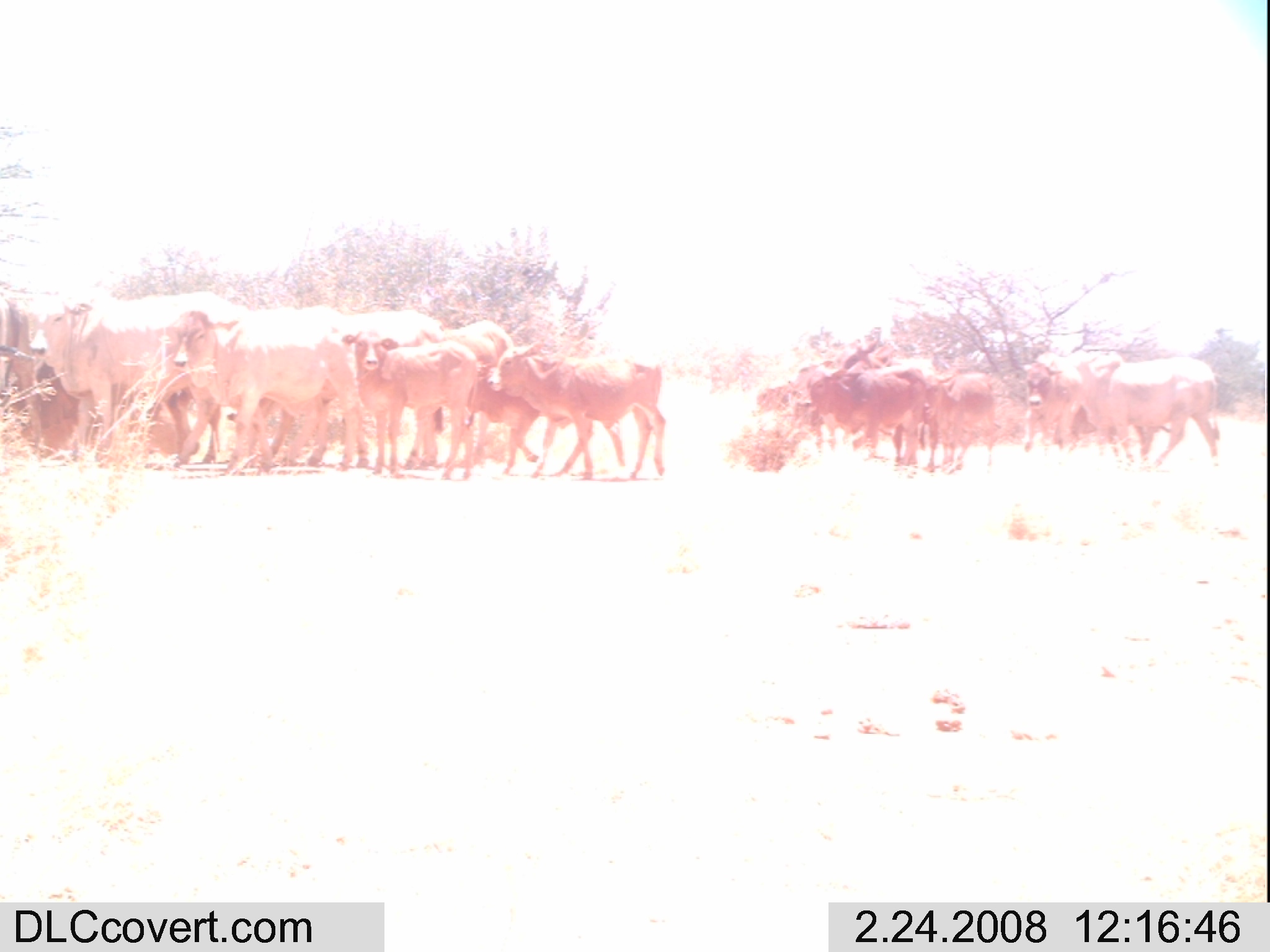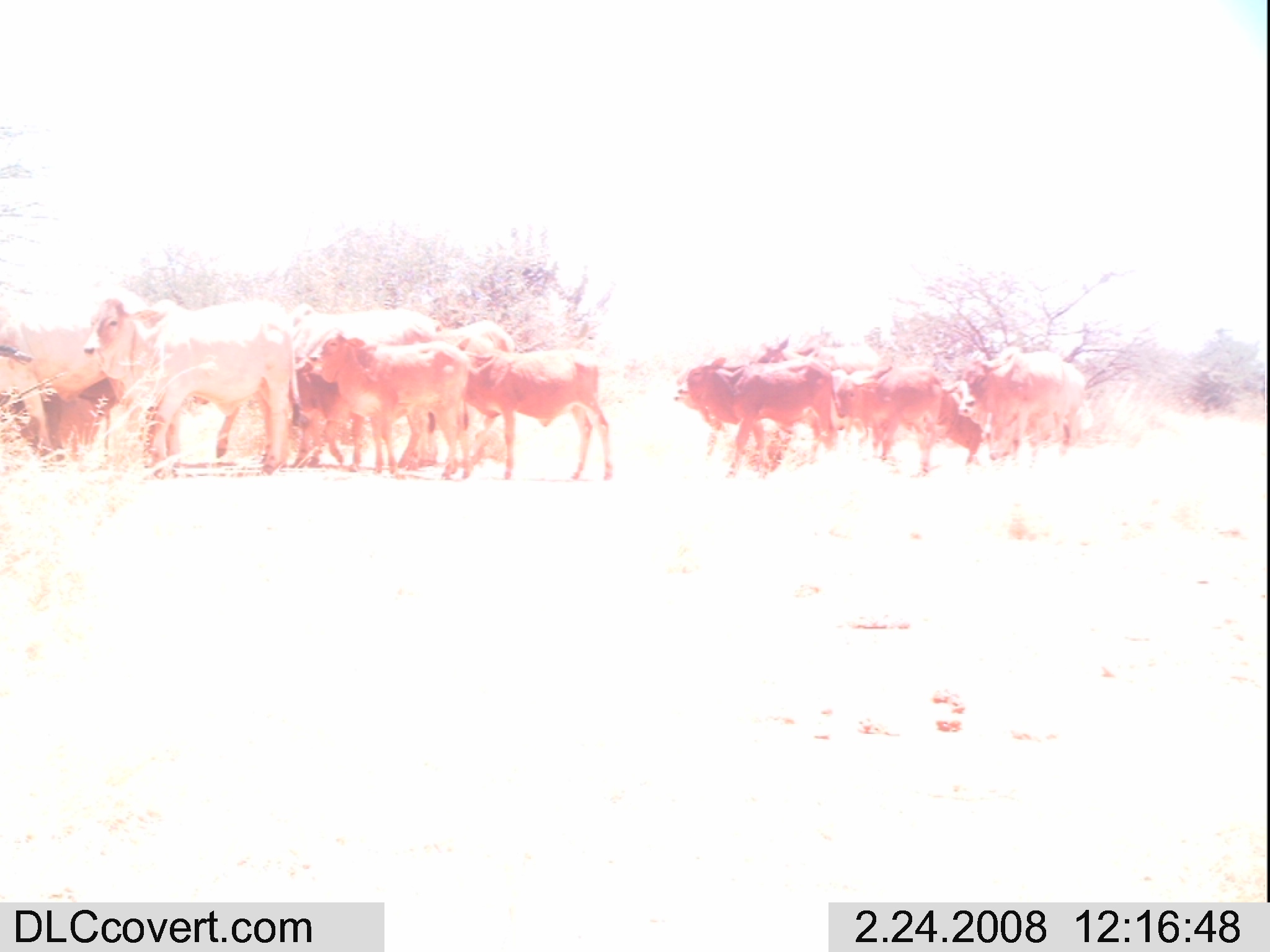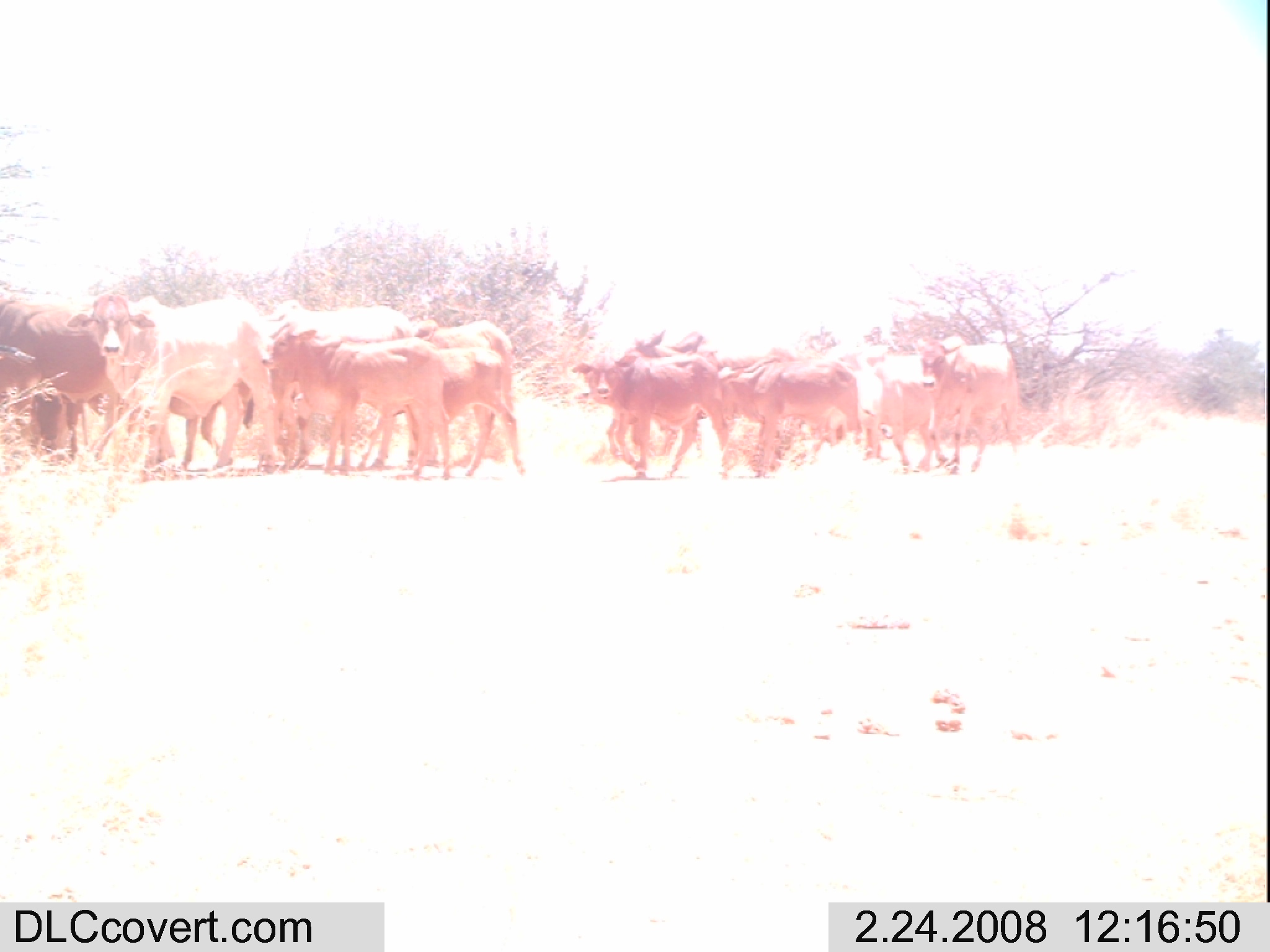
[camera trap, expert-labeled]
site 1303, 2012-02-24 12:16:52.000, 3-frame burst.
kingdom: Animalia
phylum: Chordata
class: Mammalia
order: Artiodactyla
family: Bovidae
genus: Bos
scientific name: Bos taurus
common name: domestic cattle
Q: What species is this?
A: Bos taurus (domestic cattle).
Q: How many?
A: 14.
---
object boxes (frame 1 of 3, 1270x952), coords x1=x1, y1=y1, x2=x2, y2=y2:
group: x1=0, y1=288, x2=1226, y2=483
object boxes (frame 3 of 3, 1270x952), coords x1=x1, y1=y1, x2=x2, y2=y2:
group: x1=0, y1=290, x2=1026, y2=485